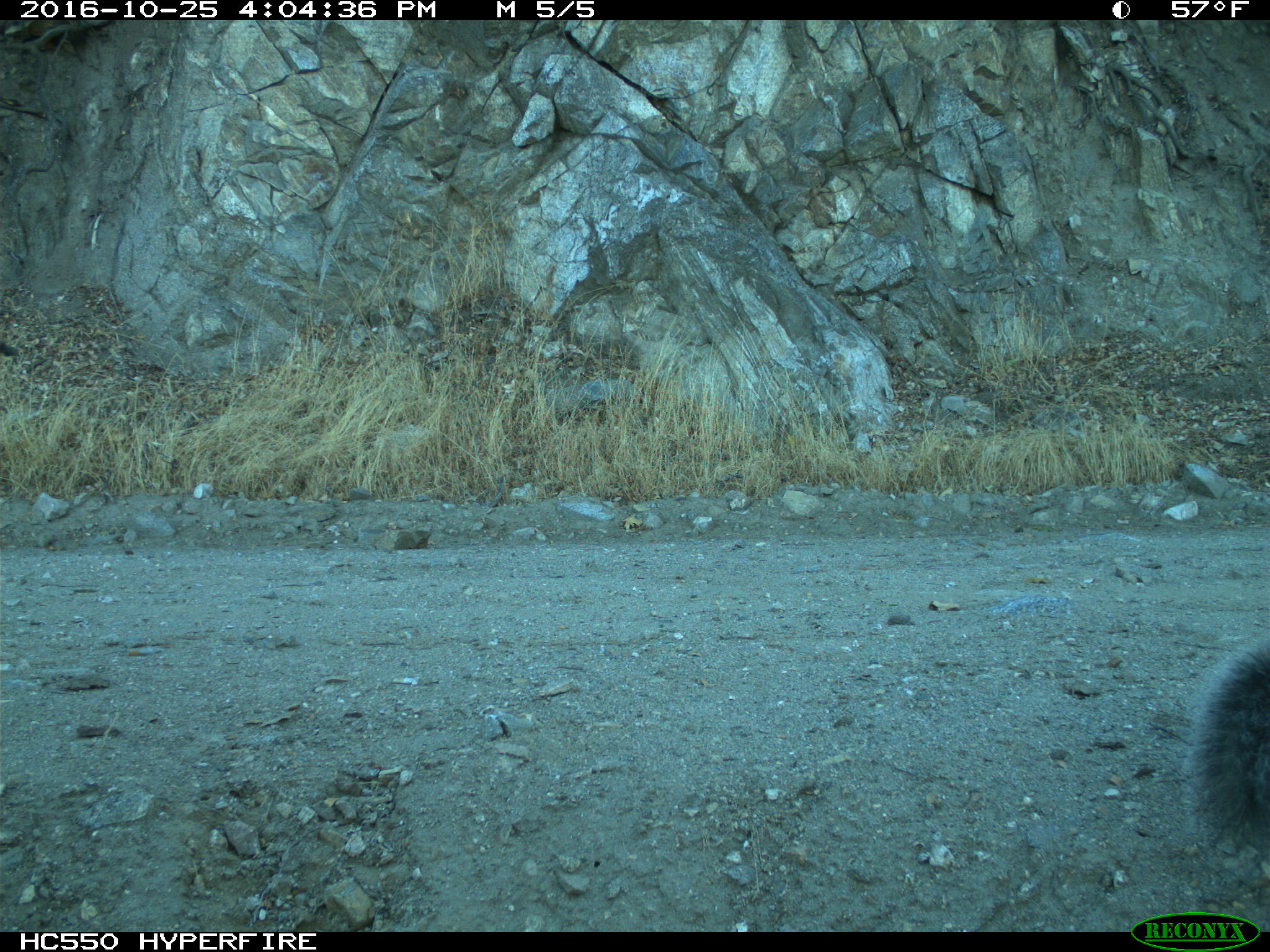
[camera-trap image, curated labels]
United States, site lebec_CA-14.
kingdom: Animalia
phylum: Chordata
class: Mammalia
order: Rodentia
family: Sciuridae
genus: Sciurus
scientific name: Sciurus carolinensis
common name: eastern gray squirrel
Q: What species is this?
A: Sciurus carolinensis (eastern gray squirrel).